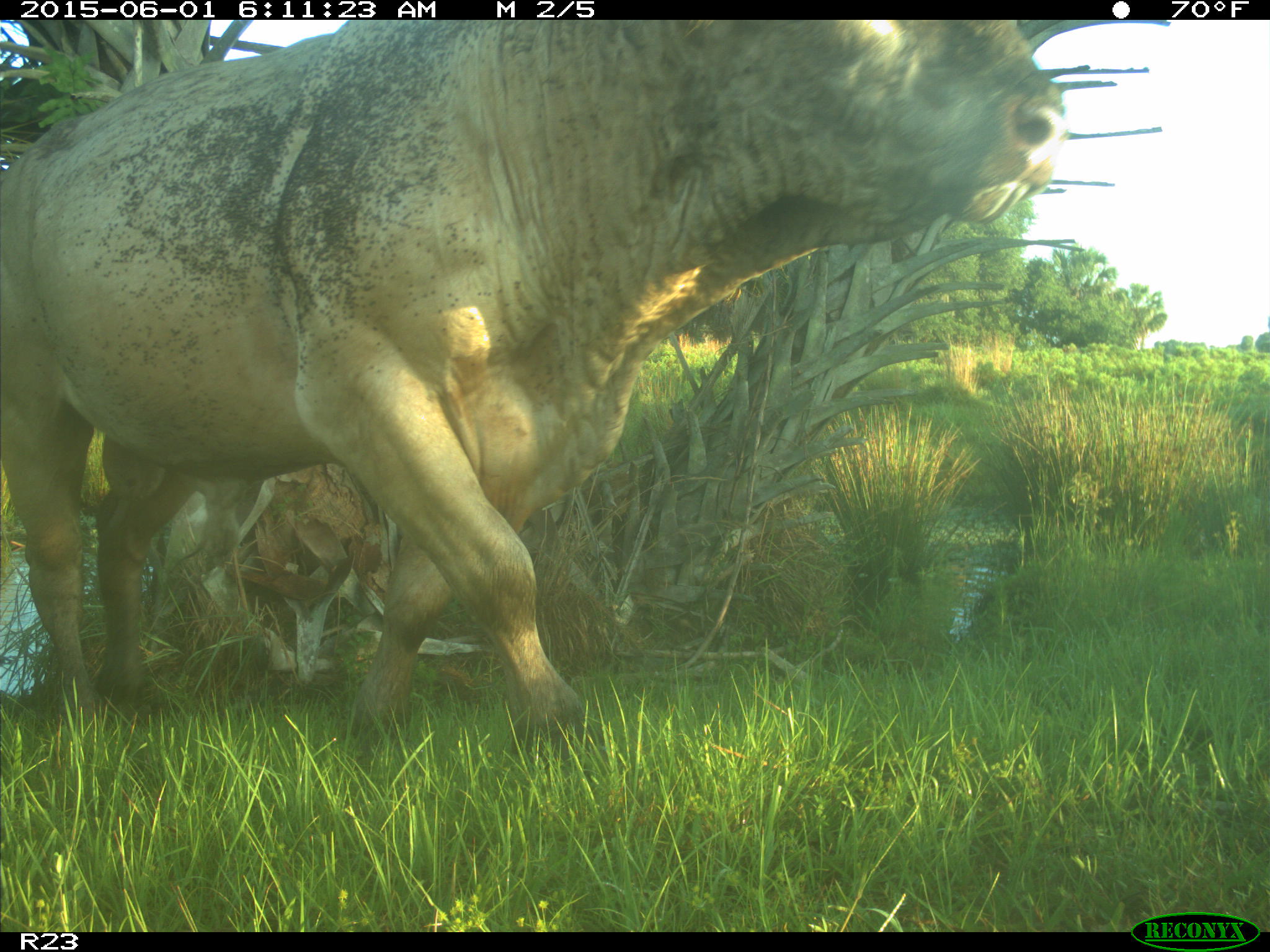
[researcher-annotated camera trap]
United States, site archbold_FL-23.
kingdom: Animalia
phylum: Chordata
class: Mammalia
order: Artiodactyla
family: Suidae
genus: Sus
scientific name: Sus scrofa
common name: wild boar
Sus scrofa (wild boar).